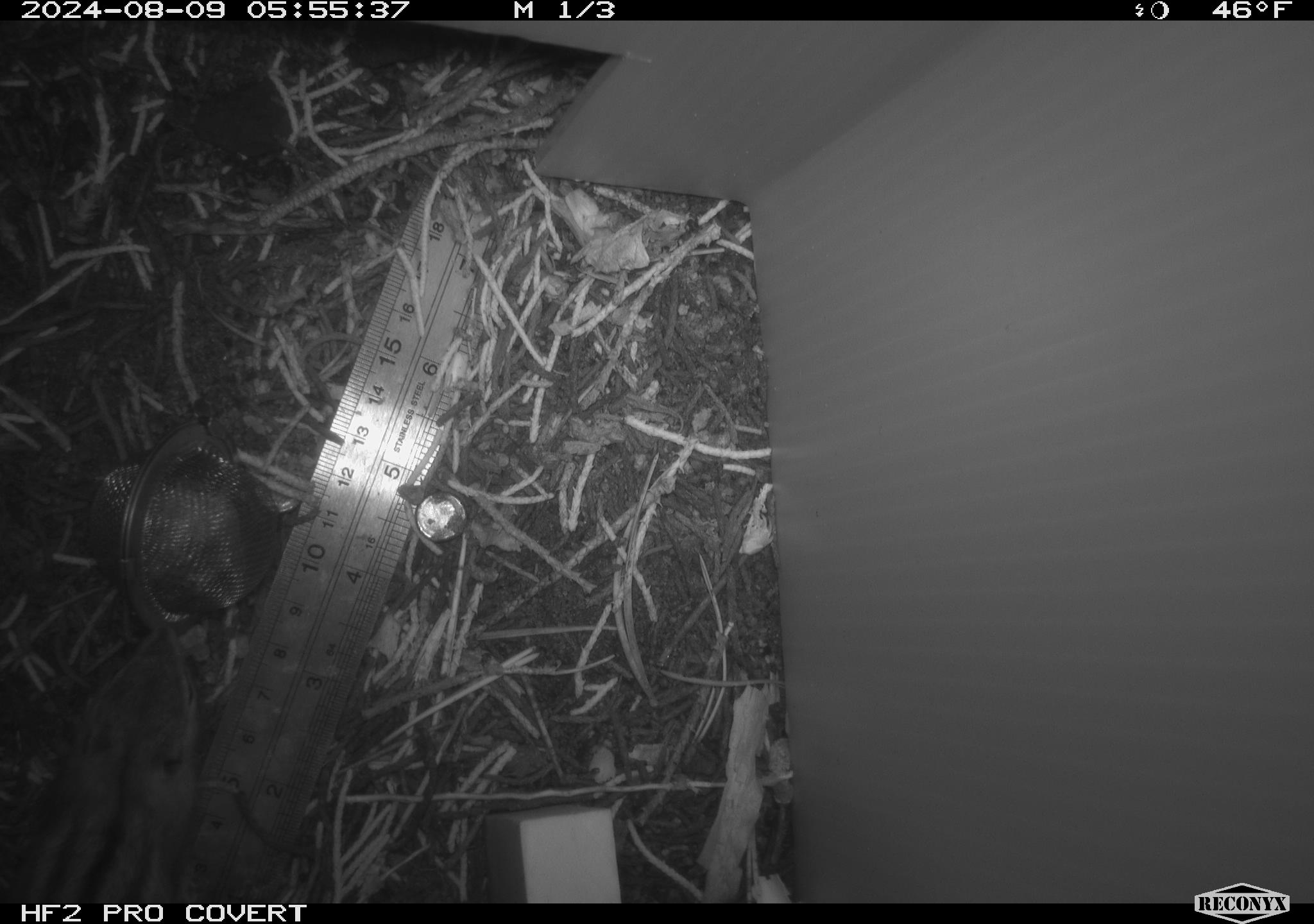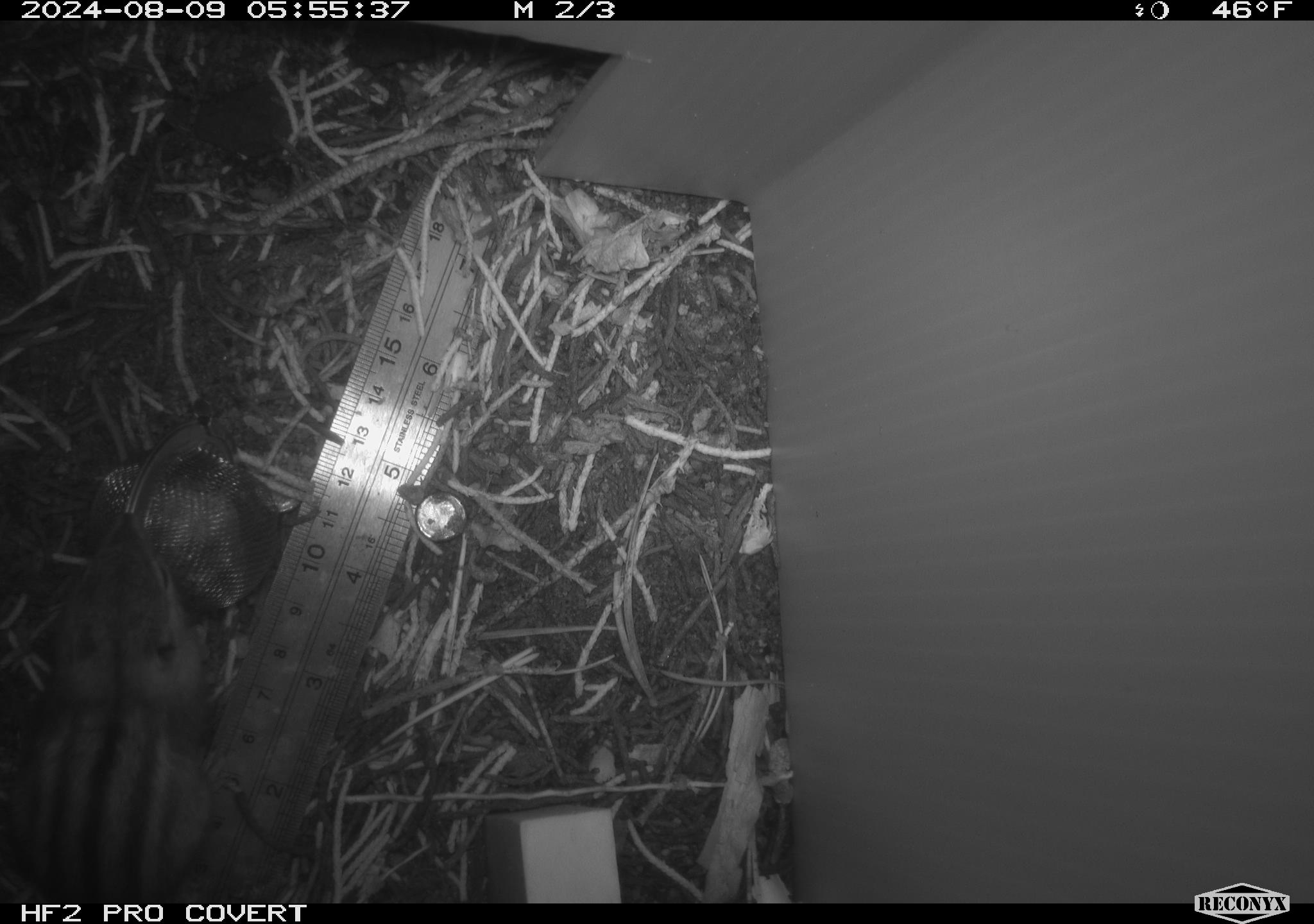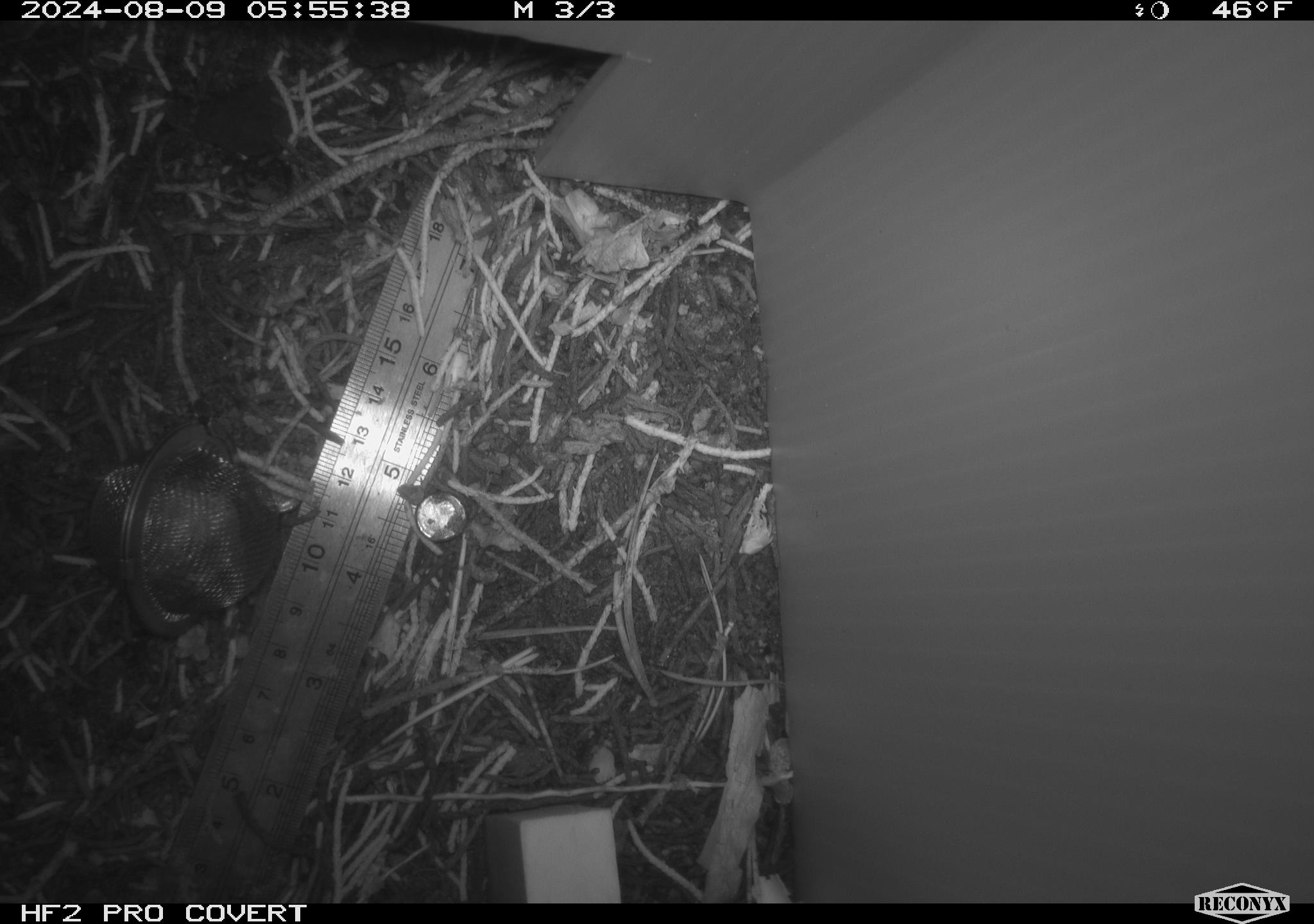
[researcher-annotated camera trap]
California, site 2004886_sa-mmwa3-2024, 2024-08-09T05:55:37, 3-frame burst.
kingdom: Animalia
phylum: Chordata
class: Mammalia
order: Rodentia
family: Sciuridae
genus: Neotamias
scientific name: Neotamias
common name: western chipmunks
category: neotamias species